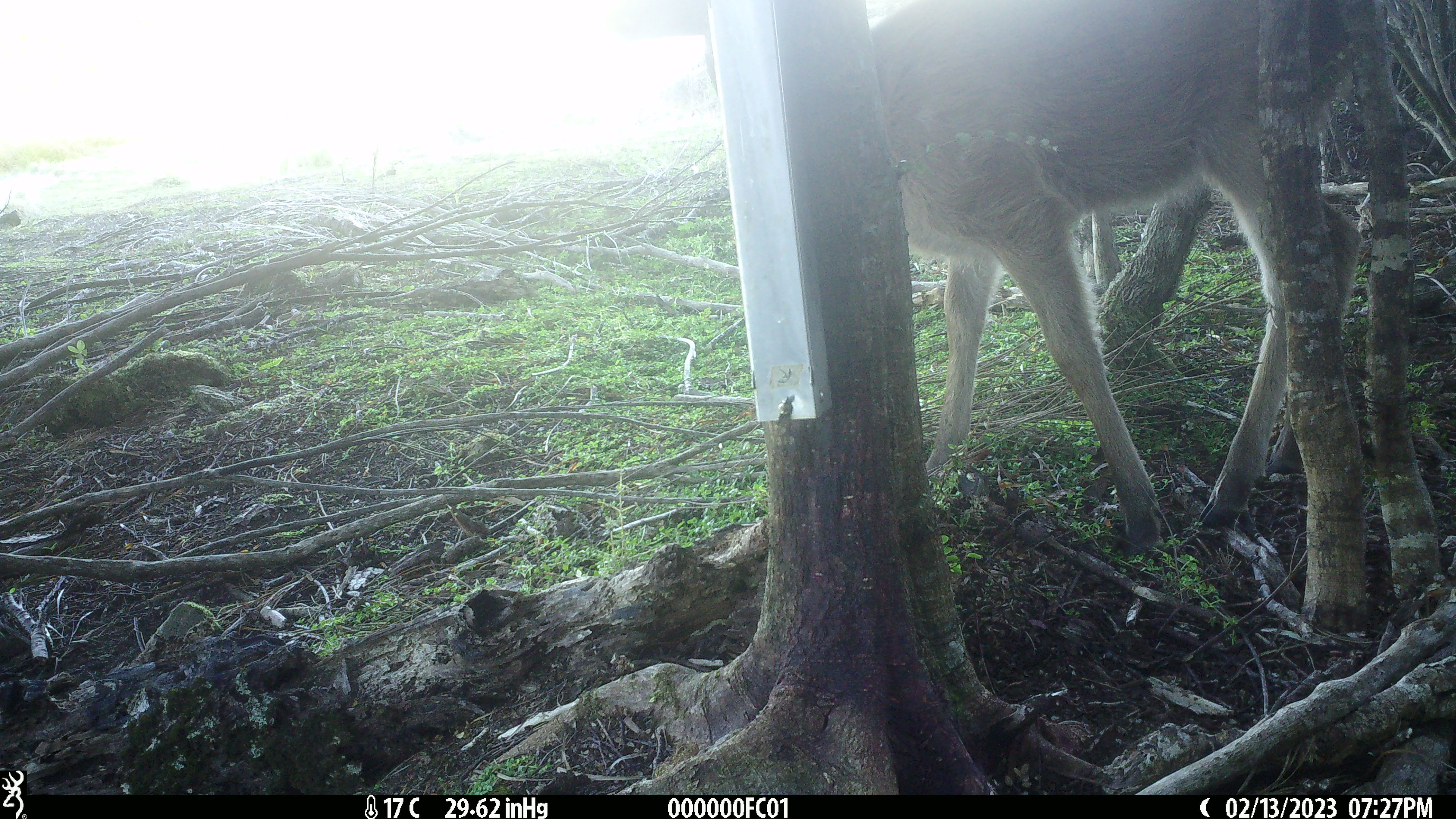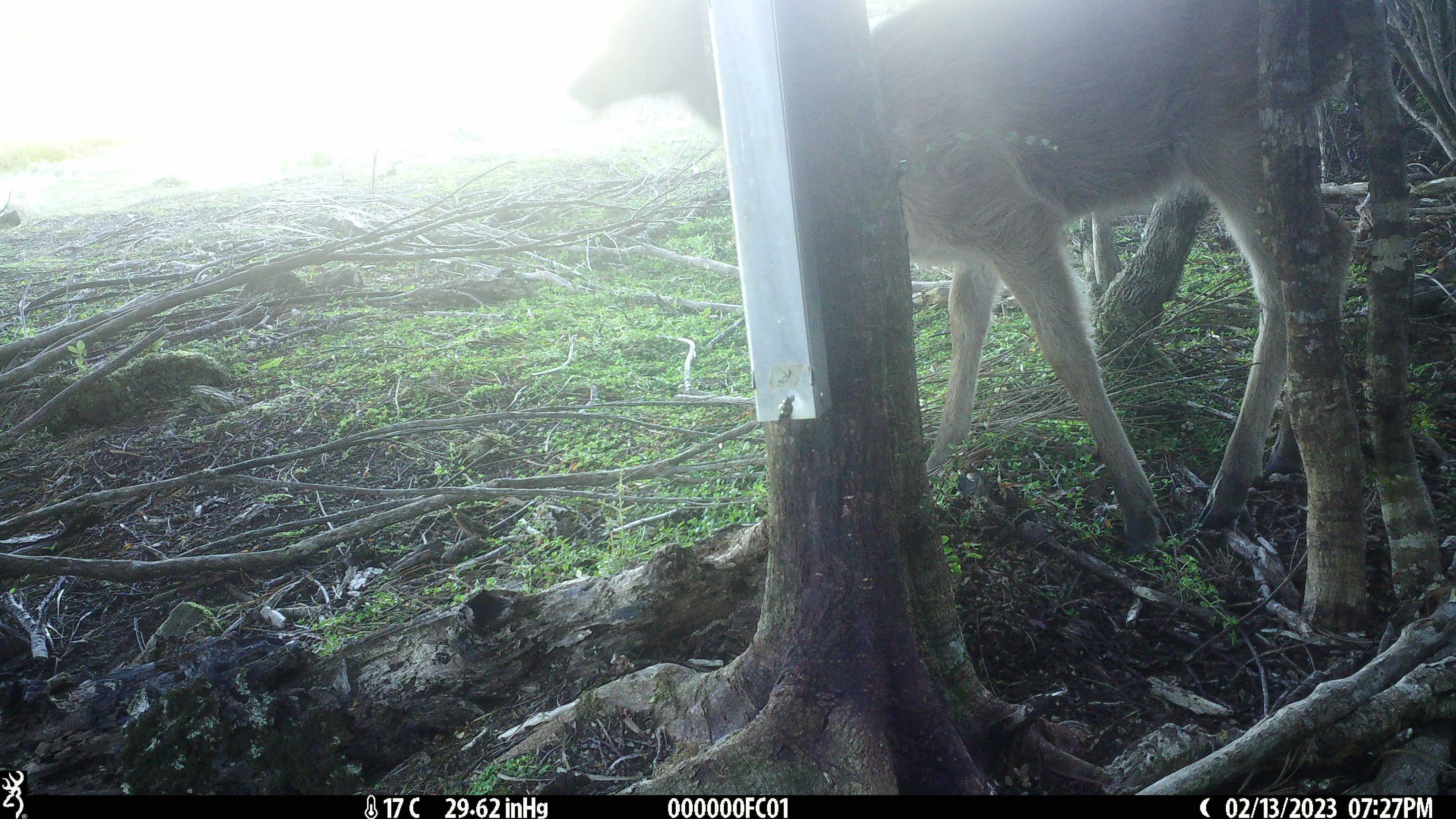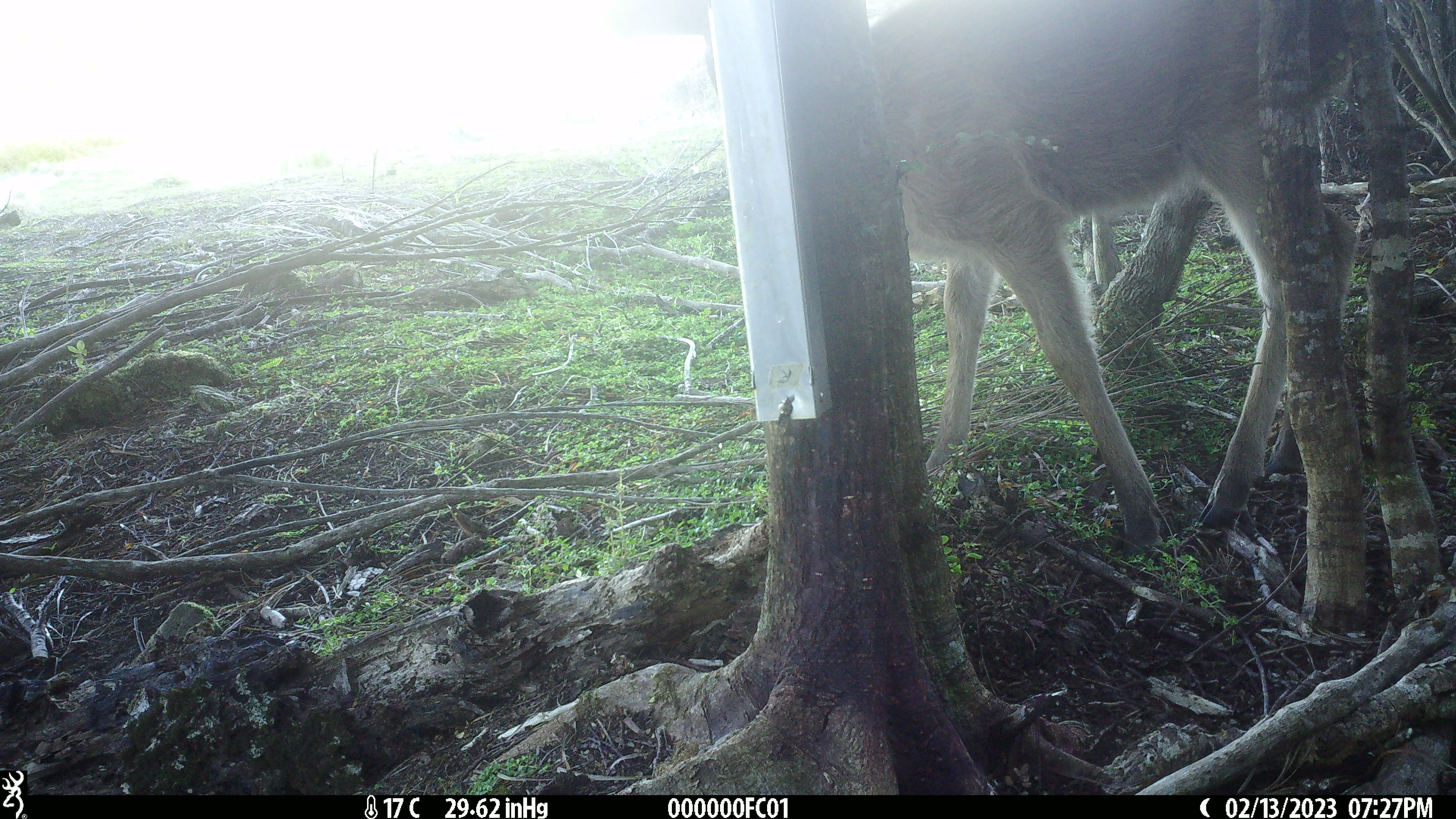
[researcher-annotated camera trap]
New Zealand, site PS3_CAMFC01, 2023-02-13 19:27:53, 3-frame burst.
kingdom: Animalia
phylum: Chordata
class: Mammalia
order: Artiodactyla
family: Cervidae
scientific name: Cervidae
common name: deer